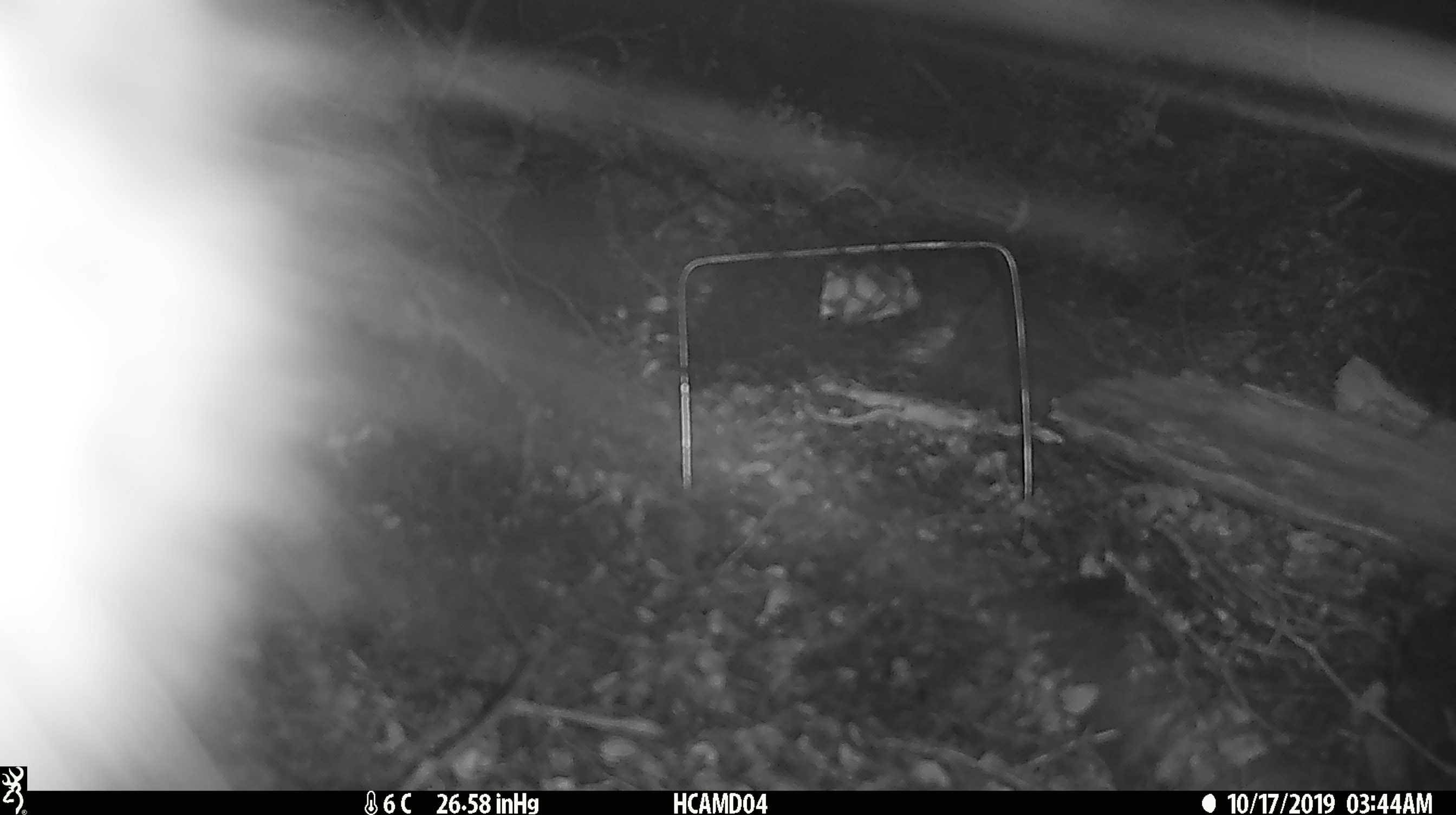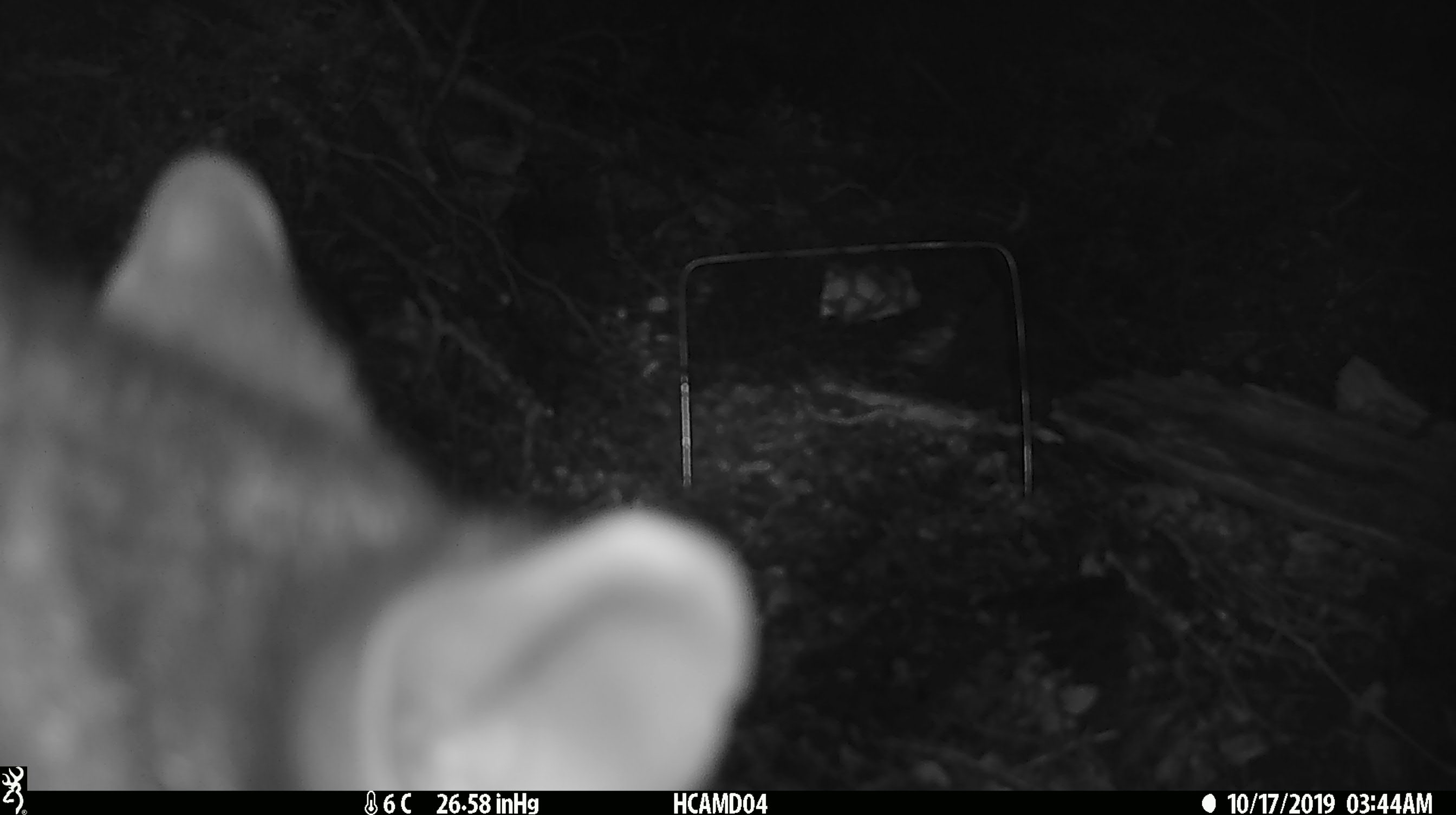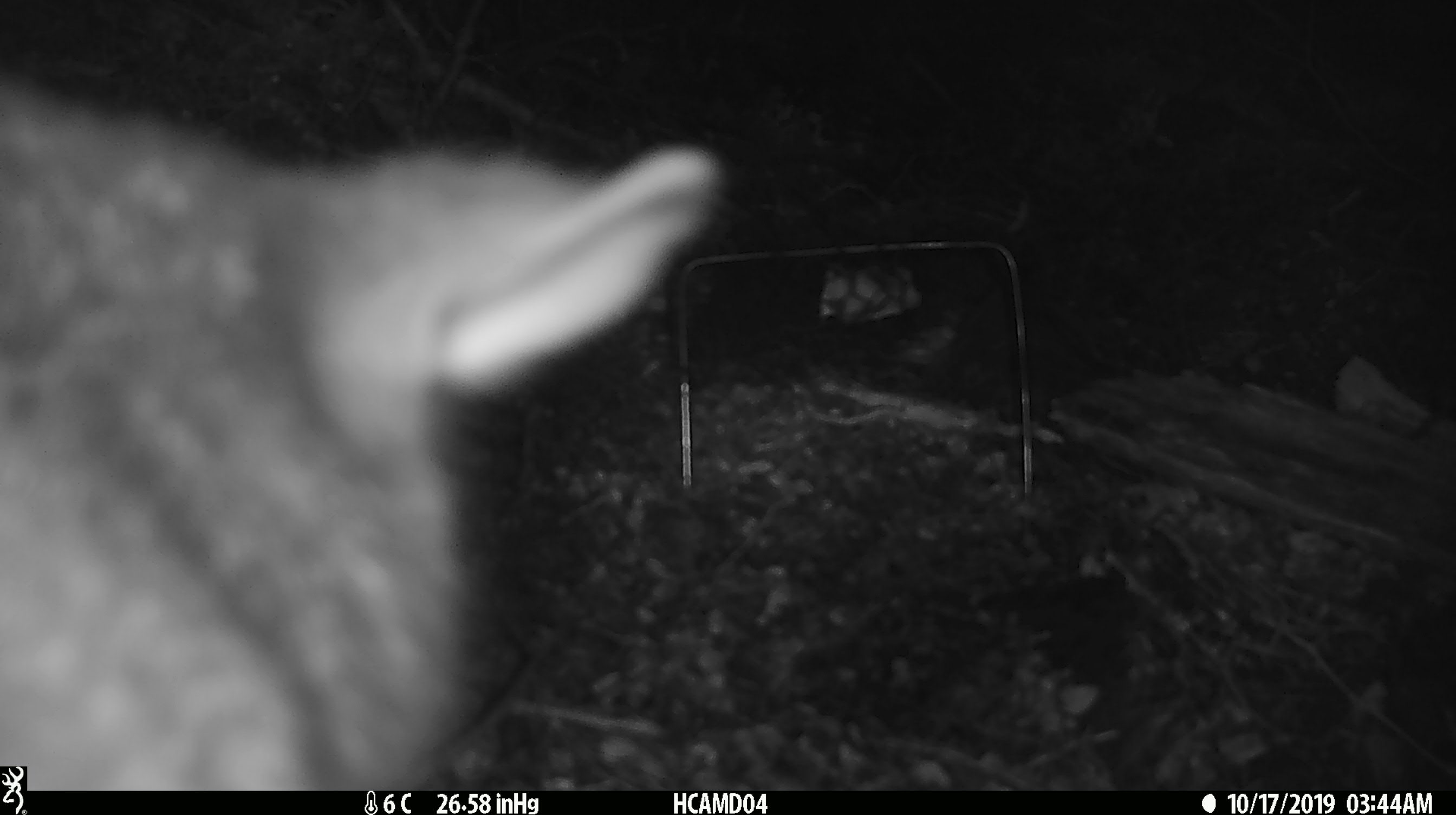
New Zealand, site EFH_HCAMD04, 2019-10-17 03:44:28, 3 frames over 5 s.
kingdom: Animalia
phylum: Chordata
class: Mammalia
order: Diprotodontia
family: Phalangeridae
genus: Trichosurus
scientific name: Trichosurus vulpecula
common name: common brushtail possum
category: possum